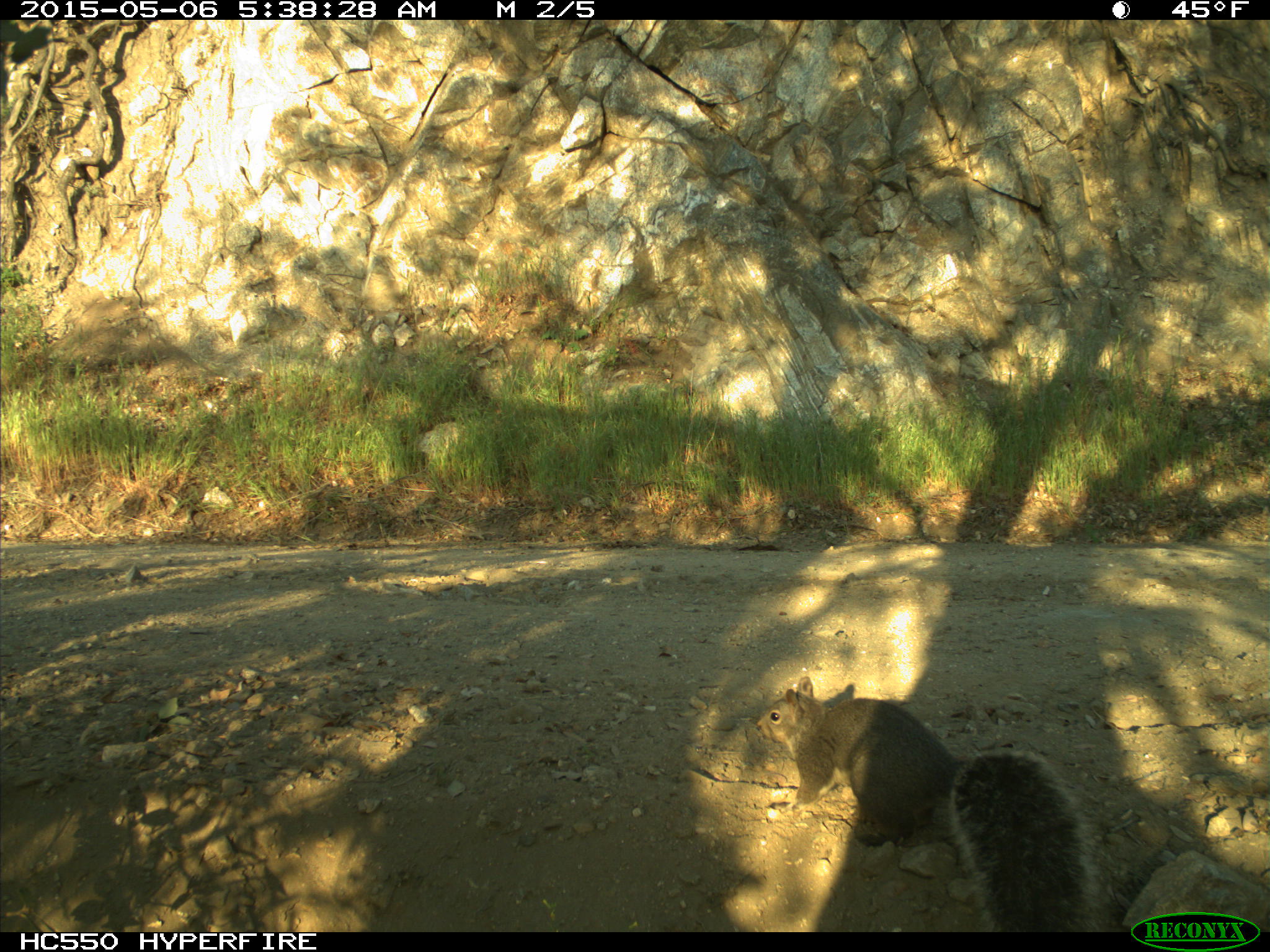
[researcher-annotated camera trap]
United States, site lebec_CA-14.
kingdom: Animalia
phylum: Chordata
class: Mammalia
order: Rodentia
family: Sciuridae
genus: Sciurus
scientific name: Sciurus carolinensis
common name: eastern gray squirrel